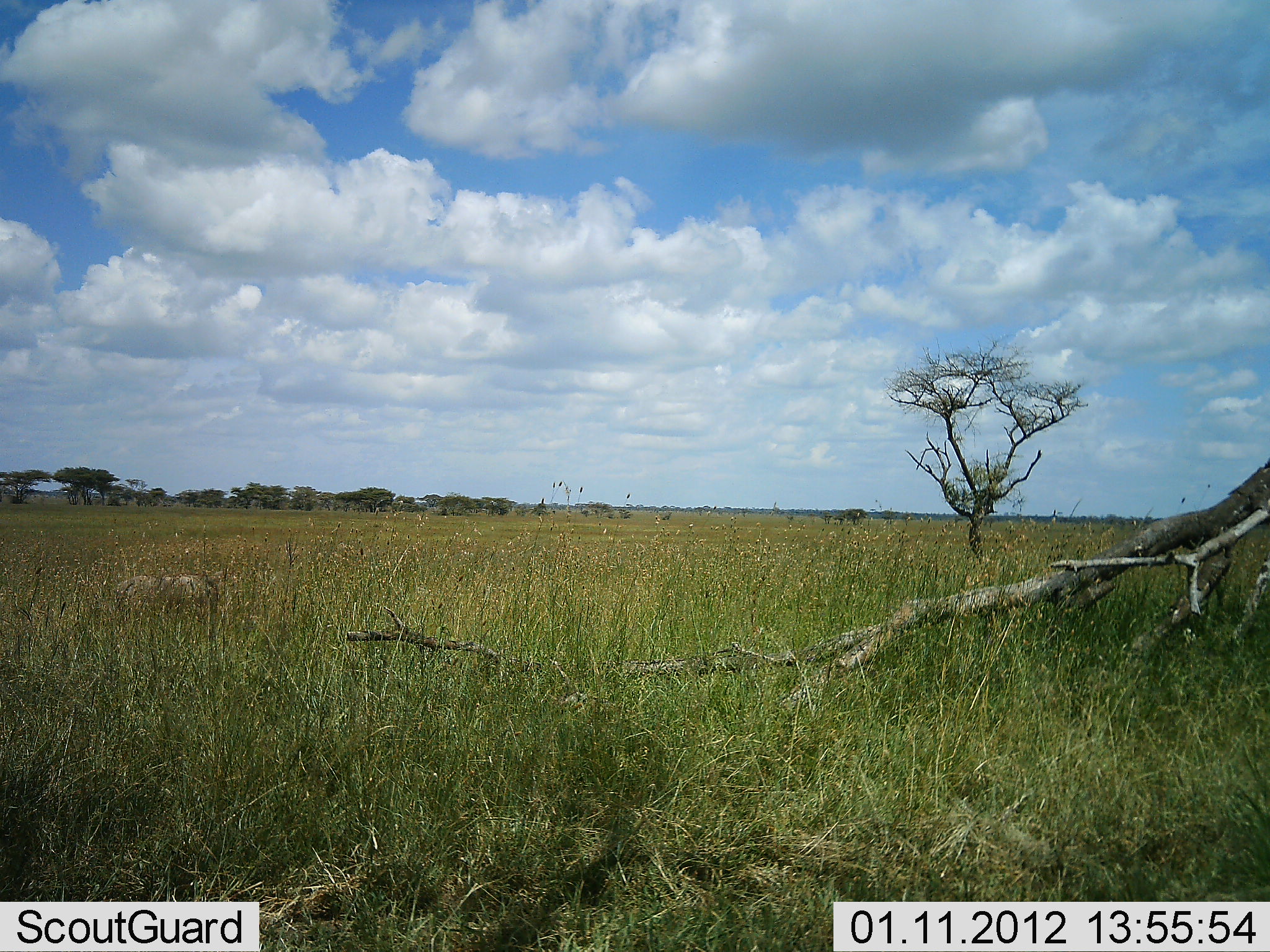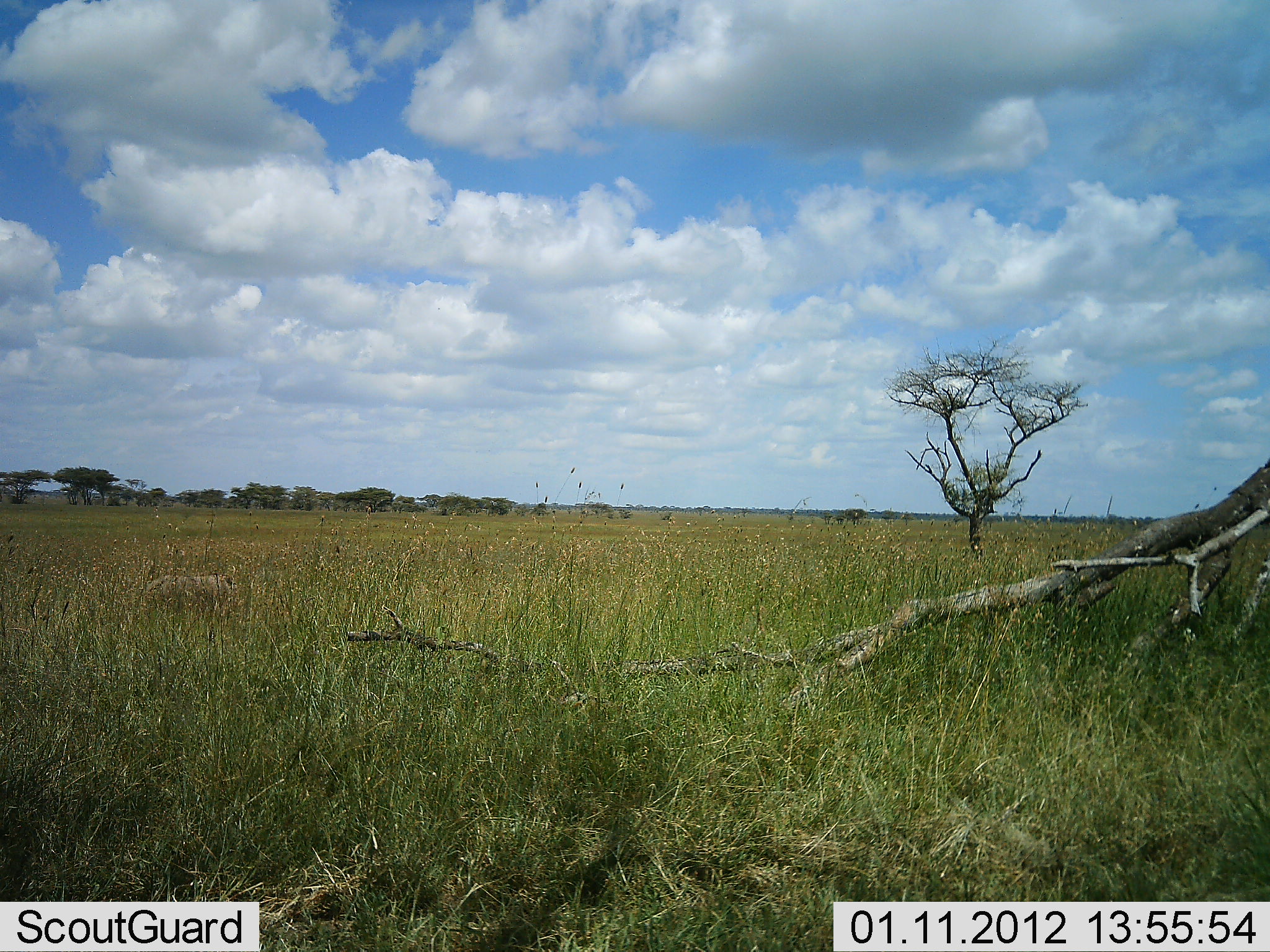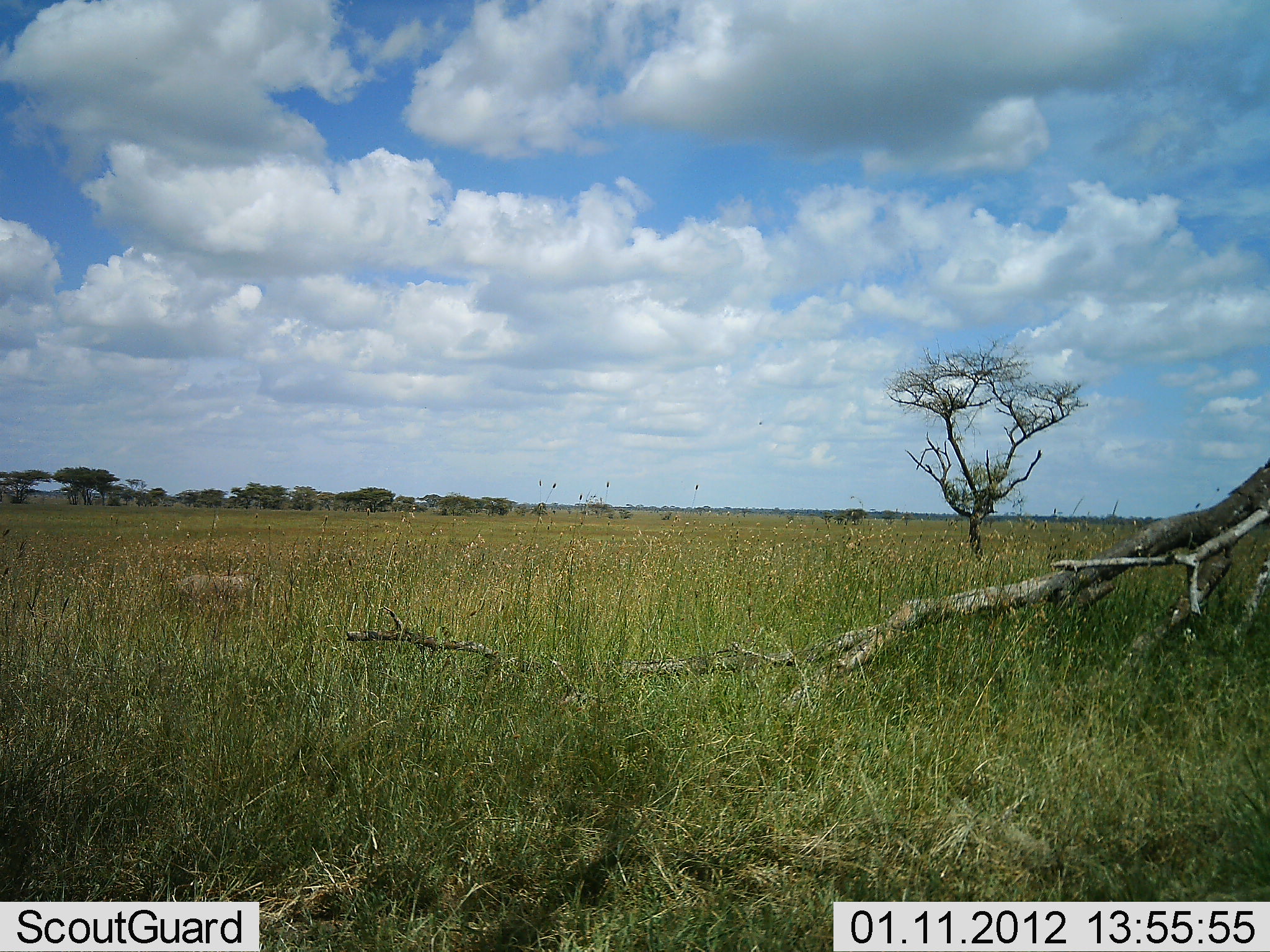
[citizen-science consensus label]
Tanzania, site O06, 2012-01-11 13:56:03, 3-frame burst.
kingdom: Animalia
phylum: Chordata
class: Mammalia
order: Artiodactyla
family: Suidae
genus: Phacochoerus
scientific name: Phacochoerus africanus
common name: warthog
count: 1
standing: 0%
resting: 0%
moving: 100%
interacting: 0%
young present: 0%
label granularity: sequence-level